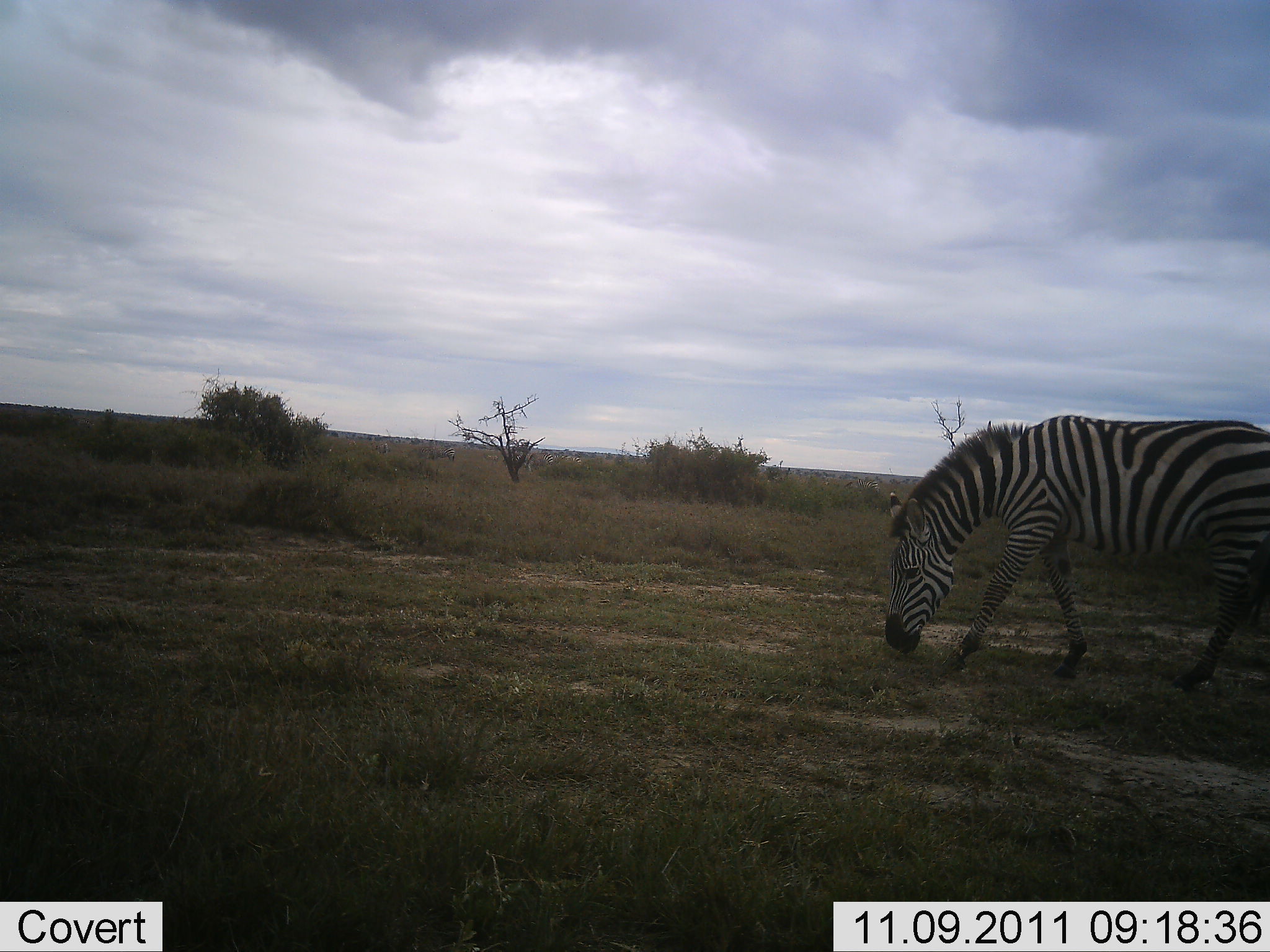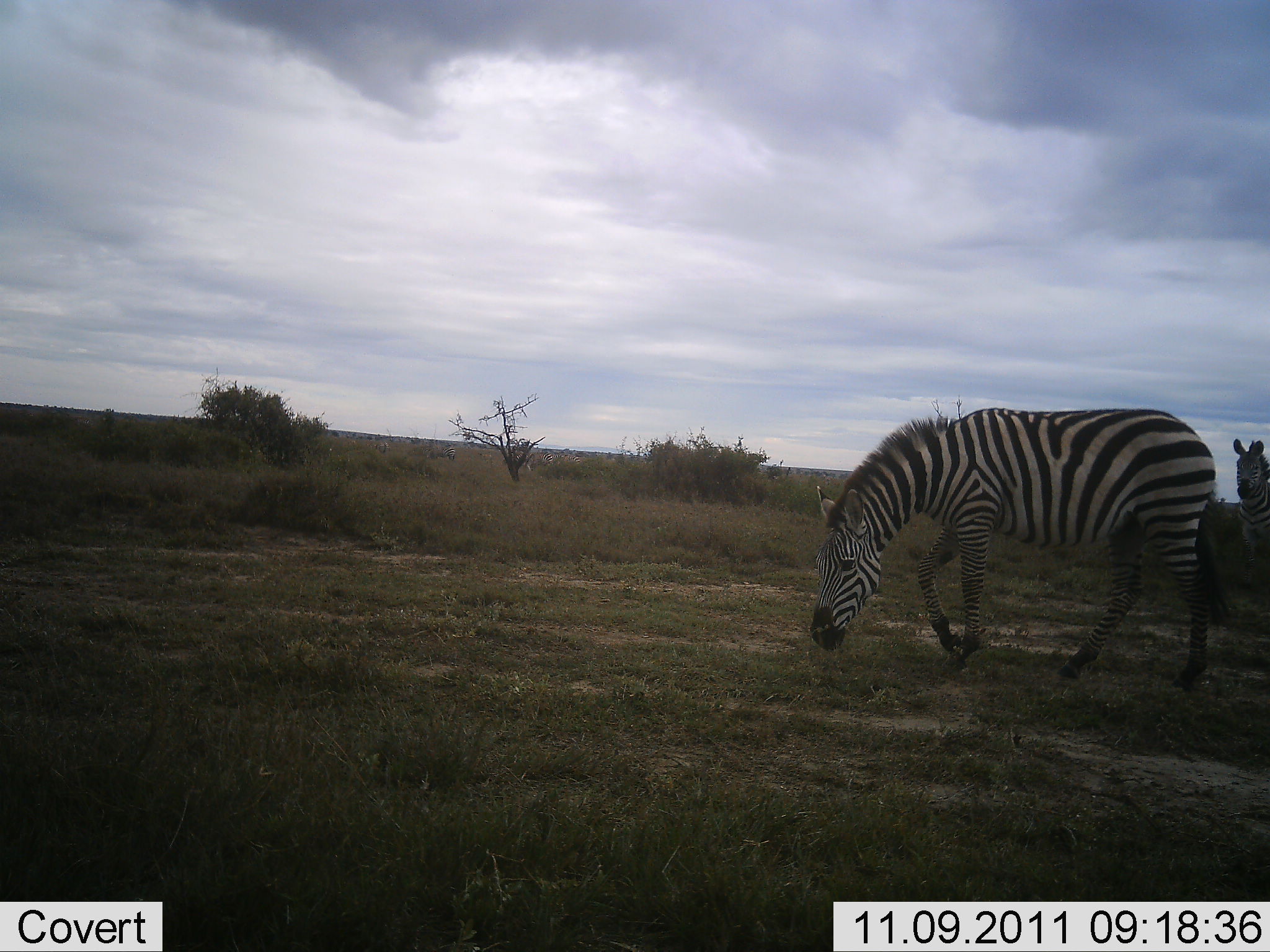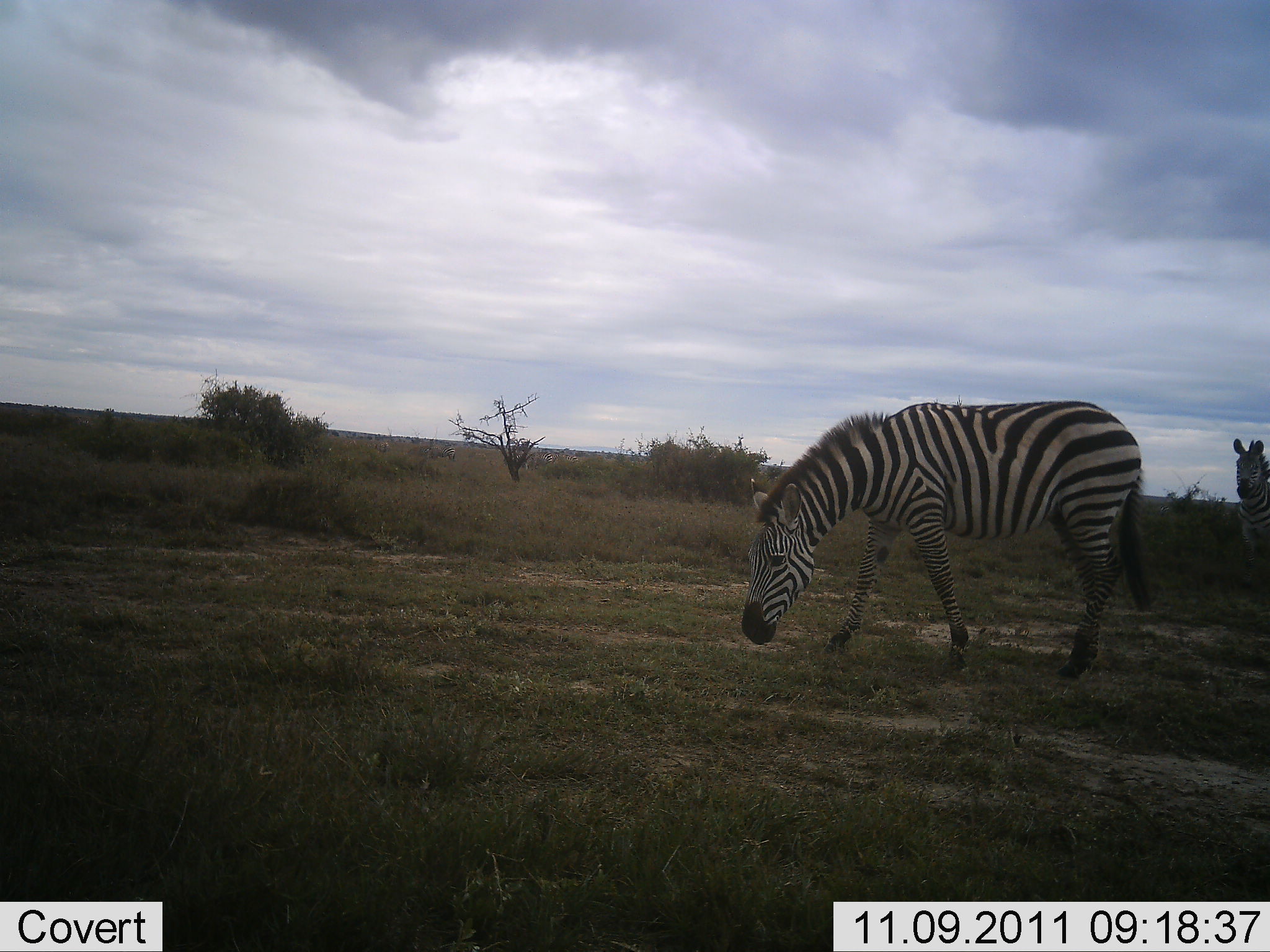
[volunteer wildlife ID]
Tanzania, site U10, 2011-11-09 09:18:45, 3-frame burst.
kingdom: Animalia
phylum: Chordata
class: Mammalia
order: Perissodactyla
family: Equidae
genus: Equus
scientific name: Equus quagga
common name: plains zebra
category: zebra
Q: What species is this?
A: Zebra (plains zebra) (Equus quagga).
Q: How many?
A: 2.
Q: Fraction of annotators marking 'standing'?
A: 62%.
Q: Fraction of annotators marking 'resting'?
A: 0%.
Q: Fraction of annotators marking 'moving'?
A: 100%.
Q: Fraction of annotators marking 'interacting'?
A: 0%.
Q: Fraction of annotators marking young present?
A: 0%.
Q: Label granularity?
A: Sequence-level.